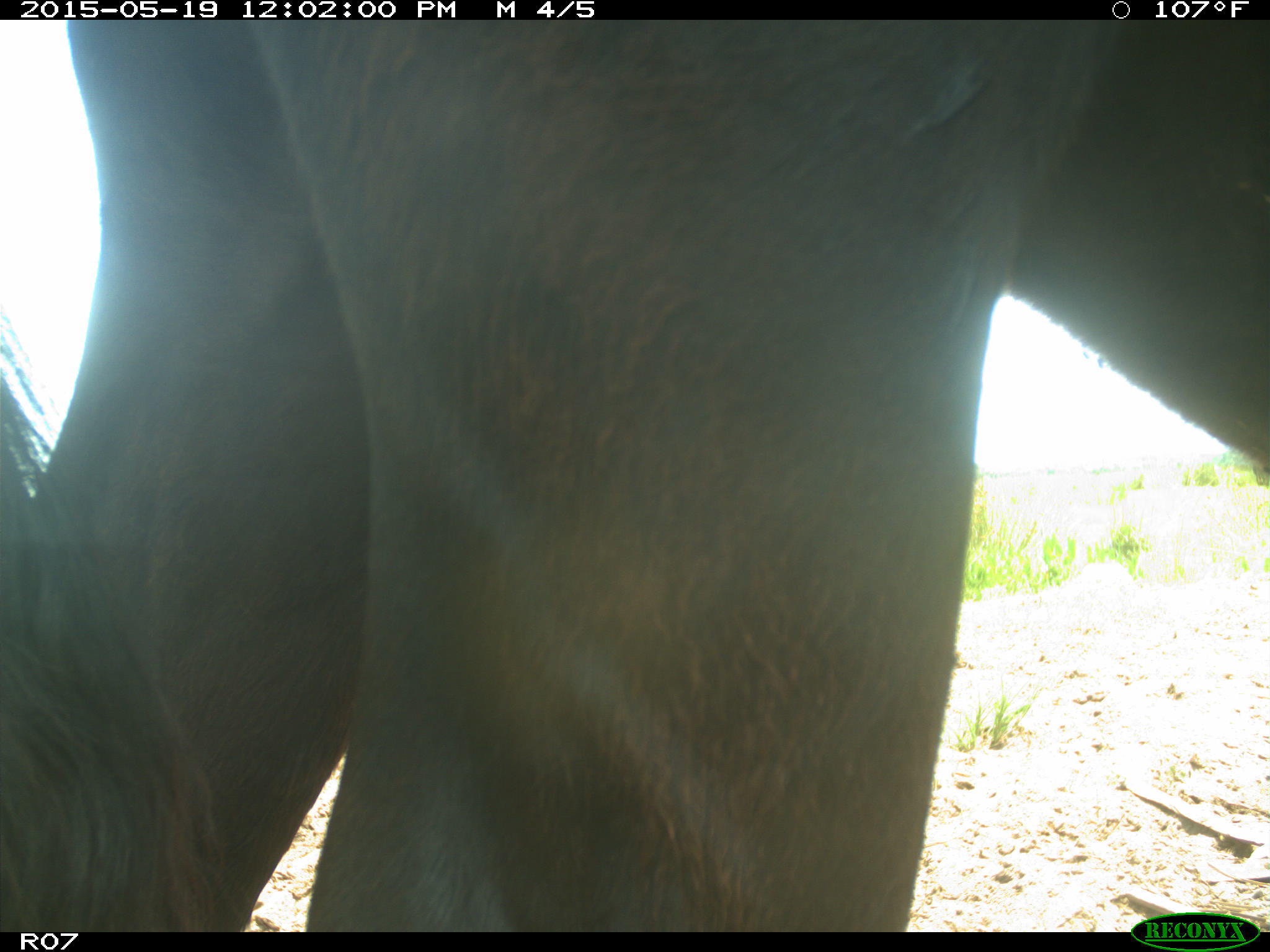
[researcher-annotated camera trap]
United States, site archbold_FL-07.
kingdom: Animalia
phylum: Chordata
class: Mammalia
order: Artiodactyla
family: Bovidae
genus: Bos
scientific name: Bos taurus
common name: domestic cow